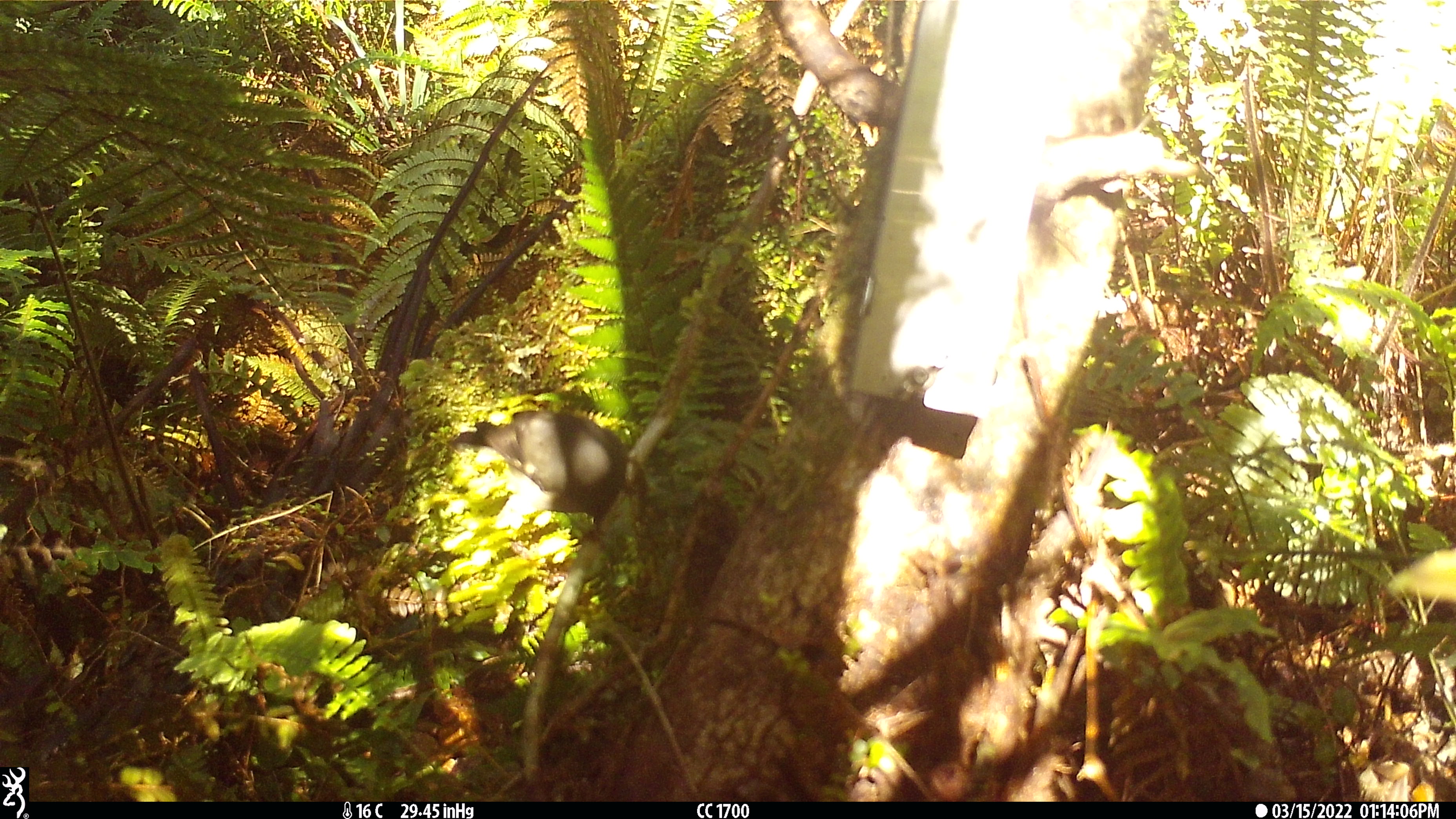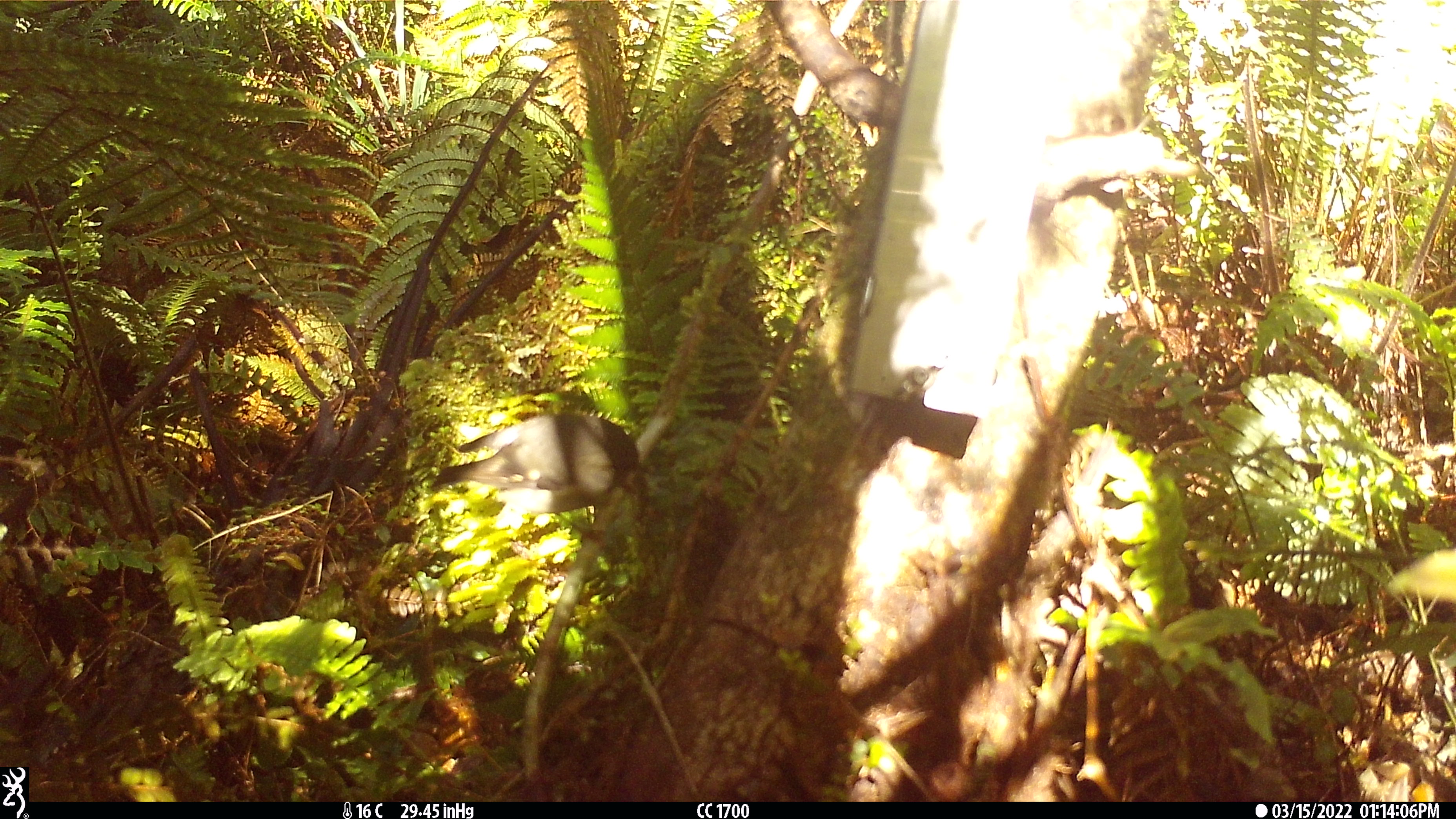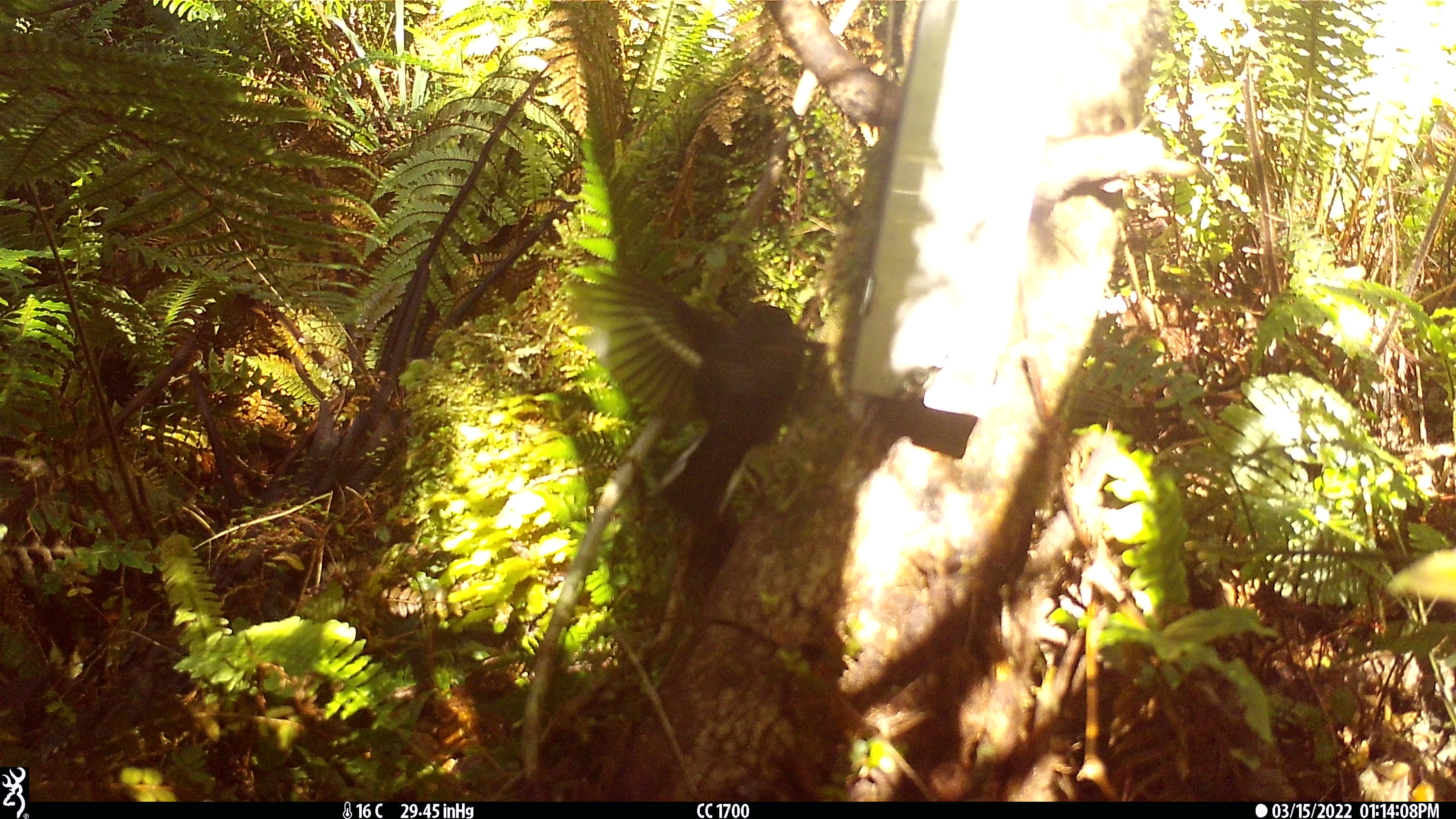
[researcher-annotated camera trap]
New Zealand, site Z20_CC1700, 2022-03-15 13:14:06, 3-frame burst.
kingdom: Animalia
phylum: Chordata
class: Aves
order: Passeriformes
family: Petroicidae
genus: Petroica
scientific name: Petroica macrocephala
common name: tomtit